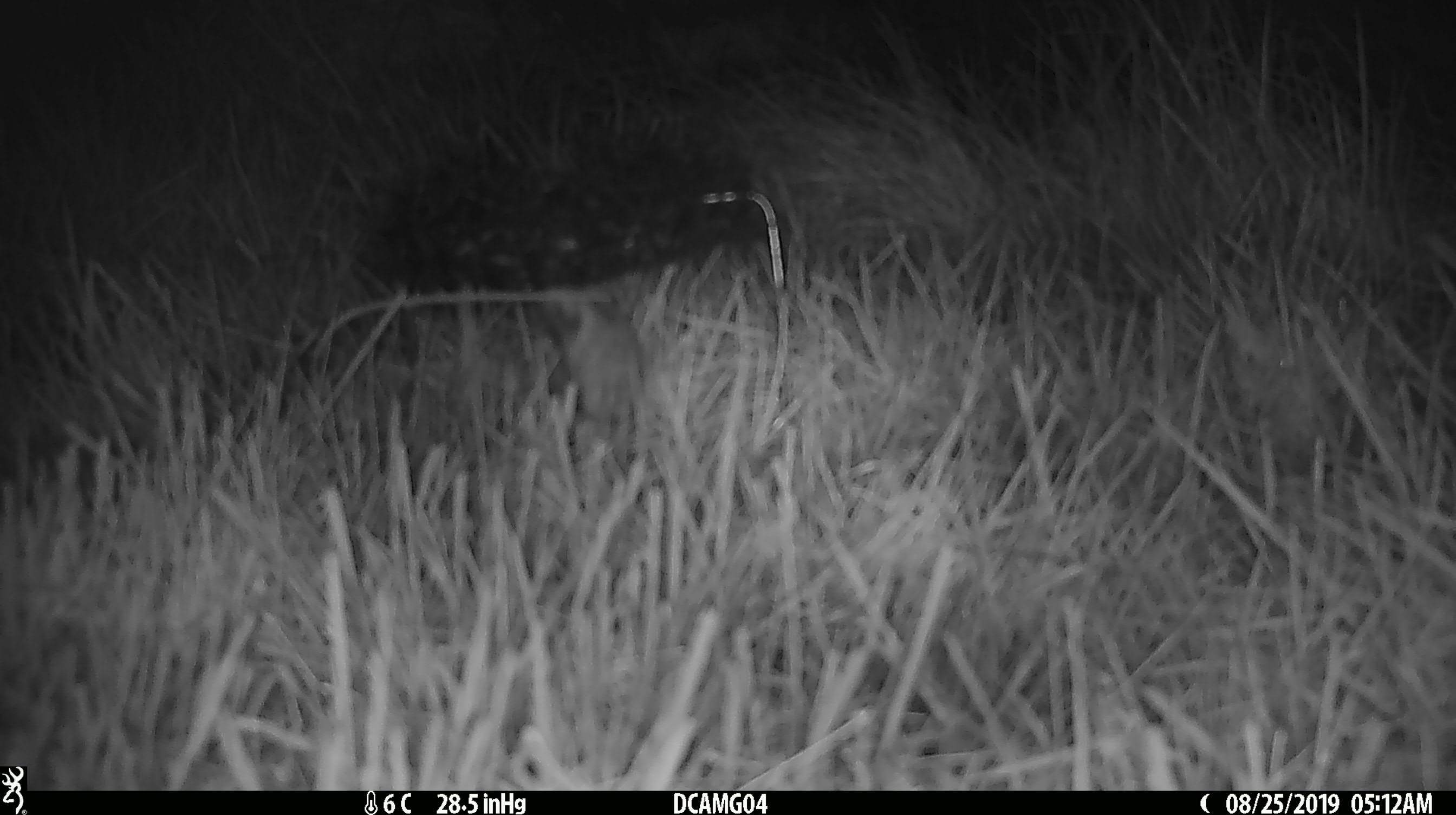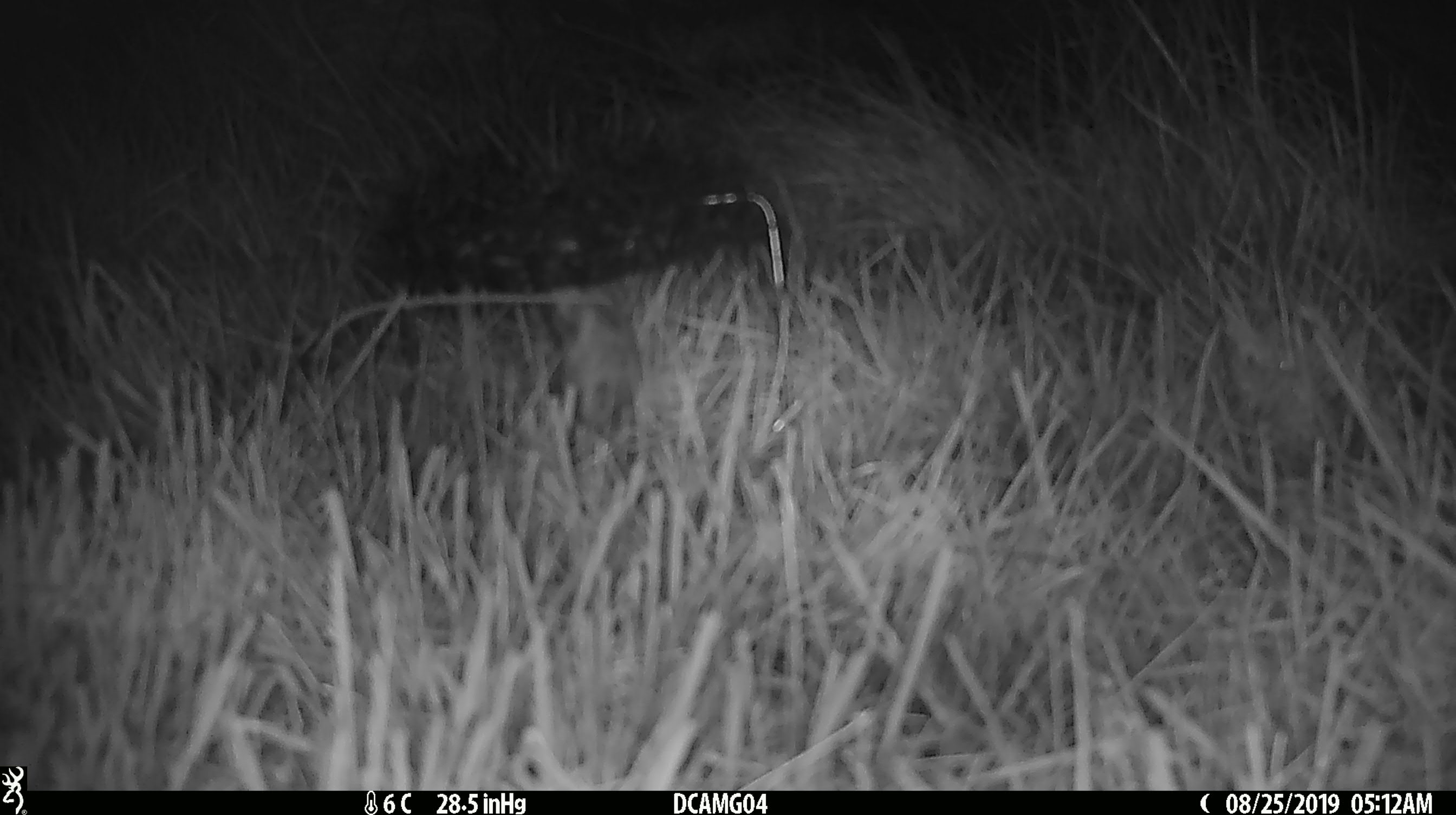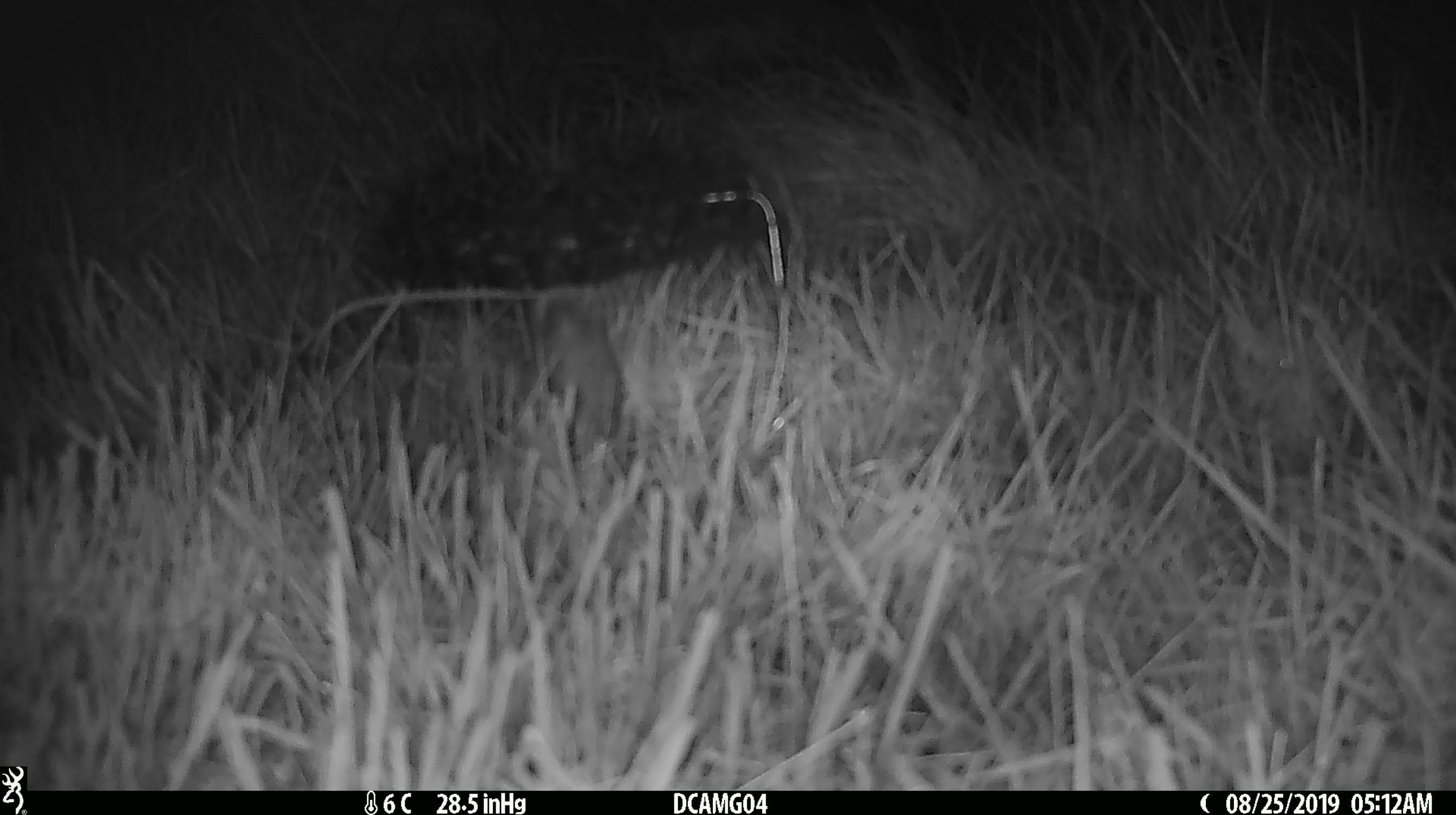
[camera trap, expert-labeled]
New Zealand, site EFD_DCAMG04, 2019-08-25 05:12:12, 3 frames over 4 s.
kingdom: Animalia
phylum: Chordata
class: Mammalia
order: Rodentia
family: Muridae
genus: Mus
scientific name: Mus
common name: mouse